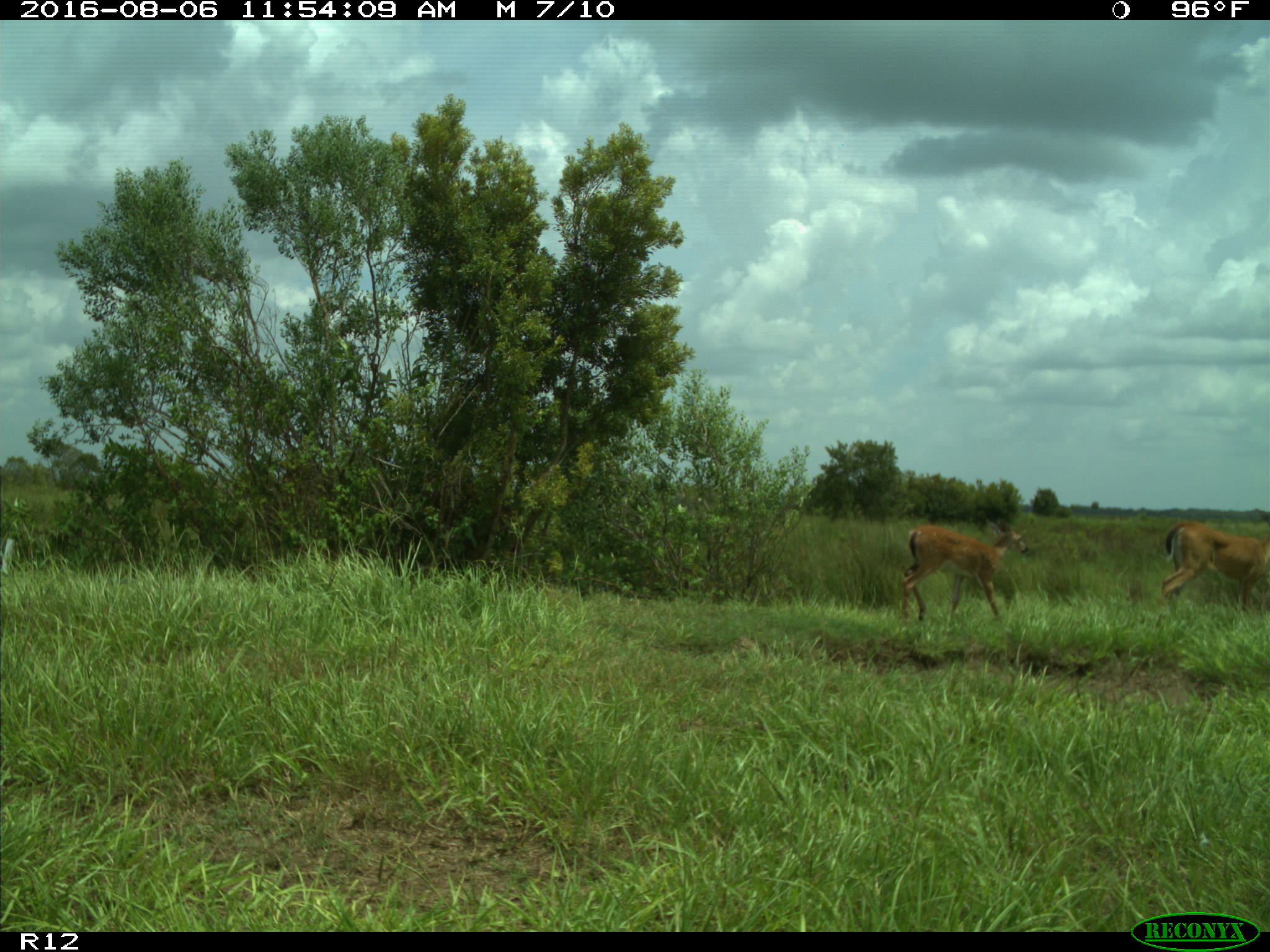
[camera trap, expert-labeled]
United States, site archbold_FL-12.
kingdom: Animalia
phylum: Chordata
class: Mammalia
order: Artiodactyla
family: Cervidae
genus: Odocoileus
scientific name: Odocoileus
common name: deer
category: unidentified deer